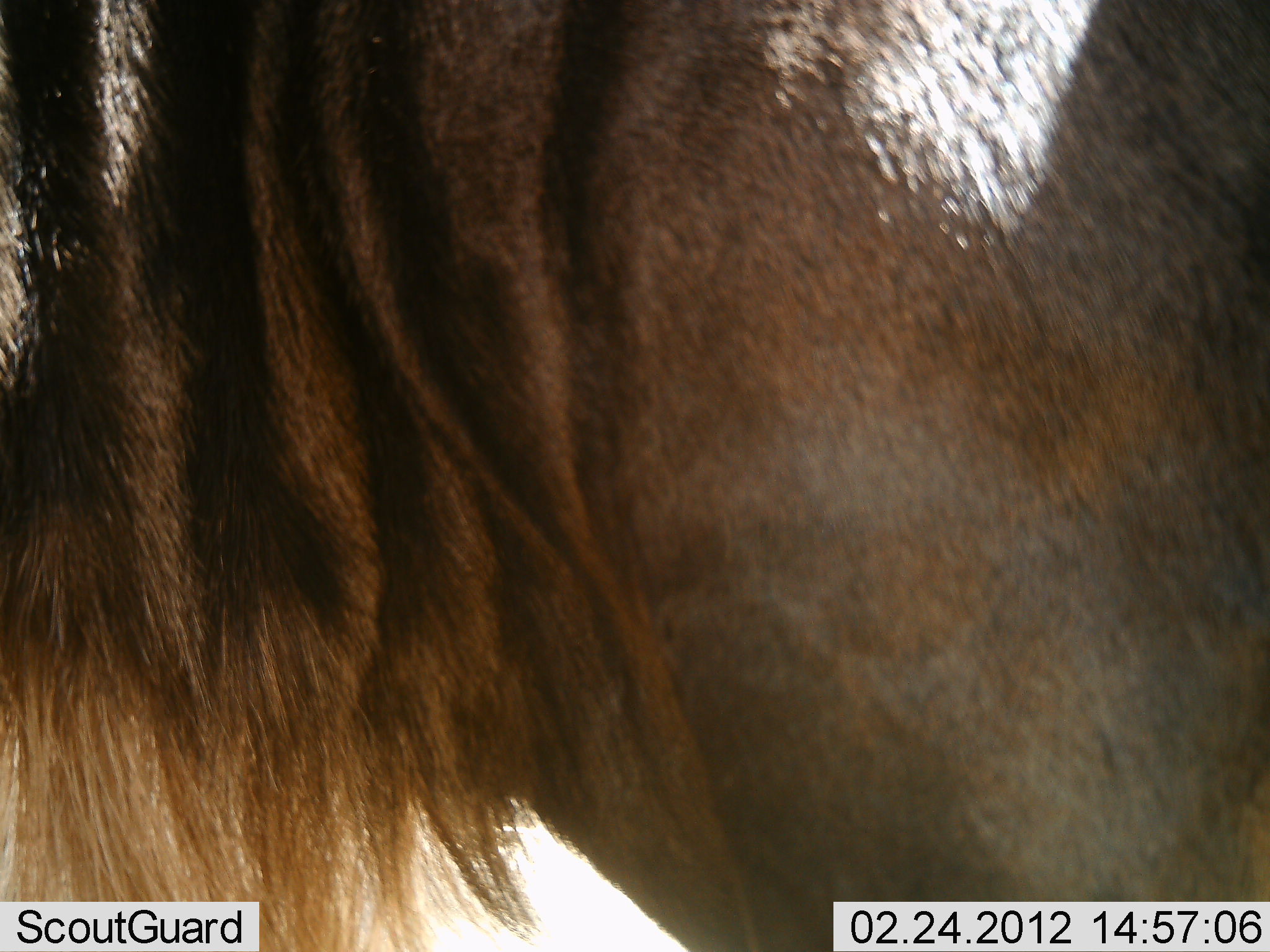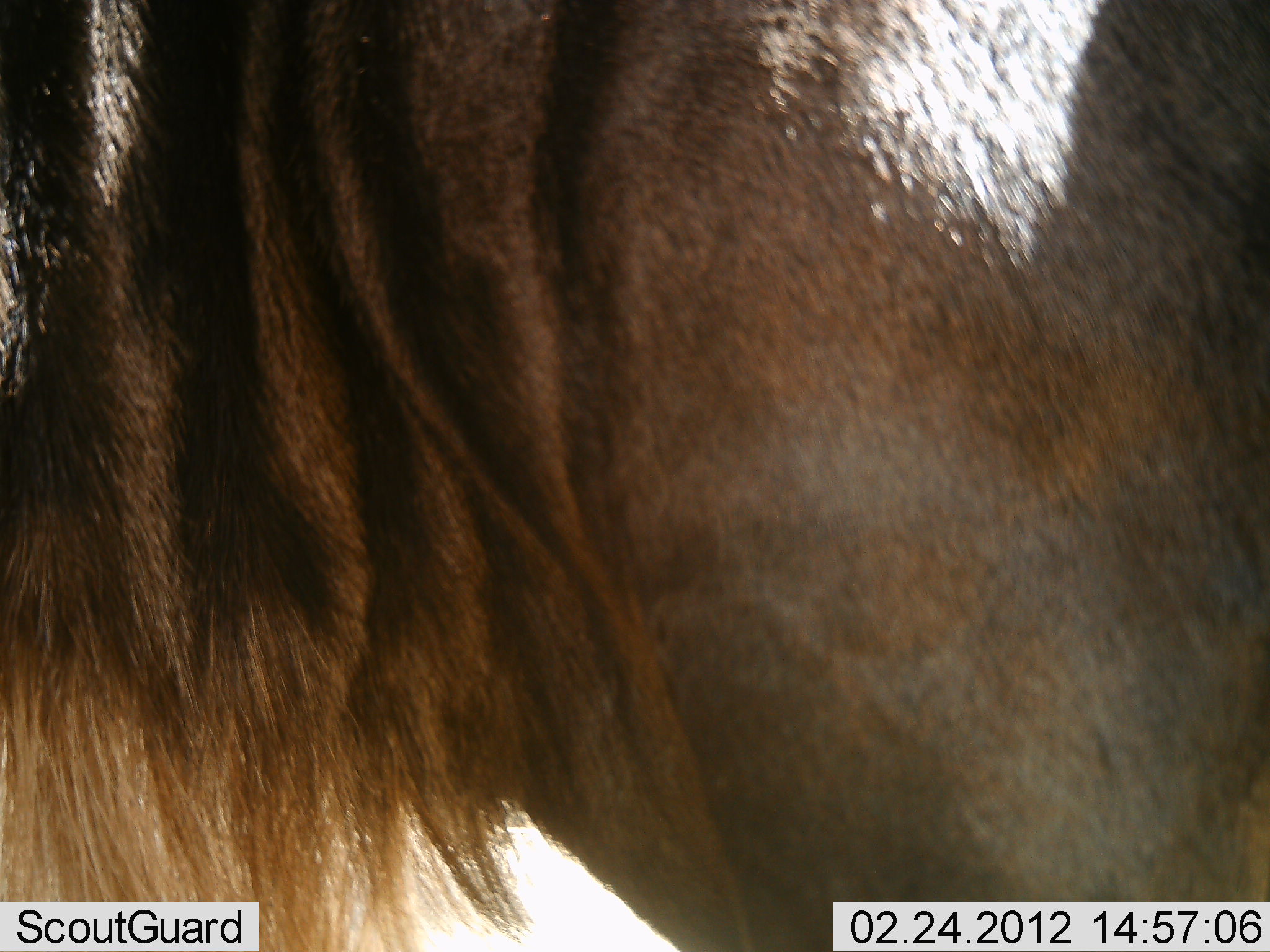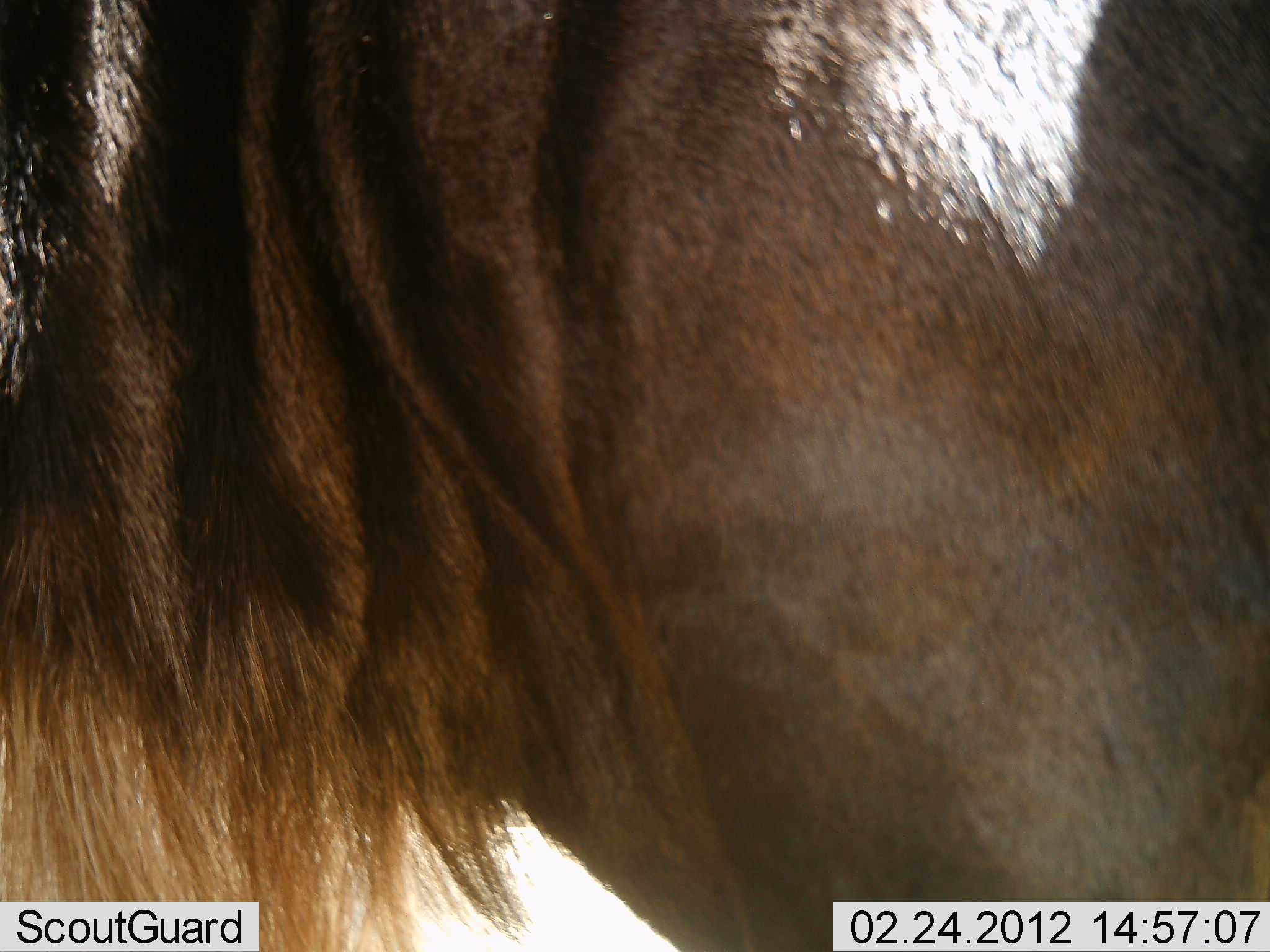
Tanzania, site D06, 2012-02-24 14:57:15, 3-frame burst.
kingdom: Animalia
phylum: Chordata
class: Mammalia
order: Artiodactyla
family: Bovidae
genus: Connochaetes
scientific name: Connochaetes taurinus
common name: blue wildebeest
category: wildebeest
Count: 1.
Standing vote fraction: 100%.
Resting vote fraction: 0%.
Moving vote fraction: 0%.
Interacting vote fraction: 0%.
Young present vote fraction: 0%.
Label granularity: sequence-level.